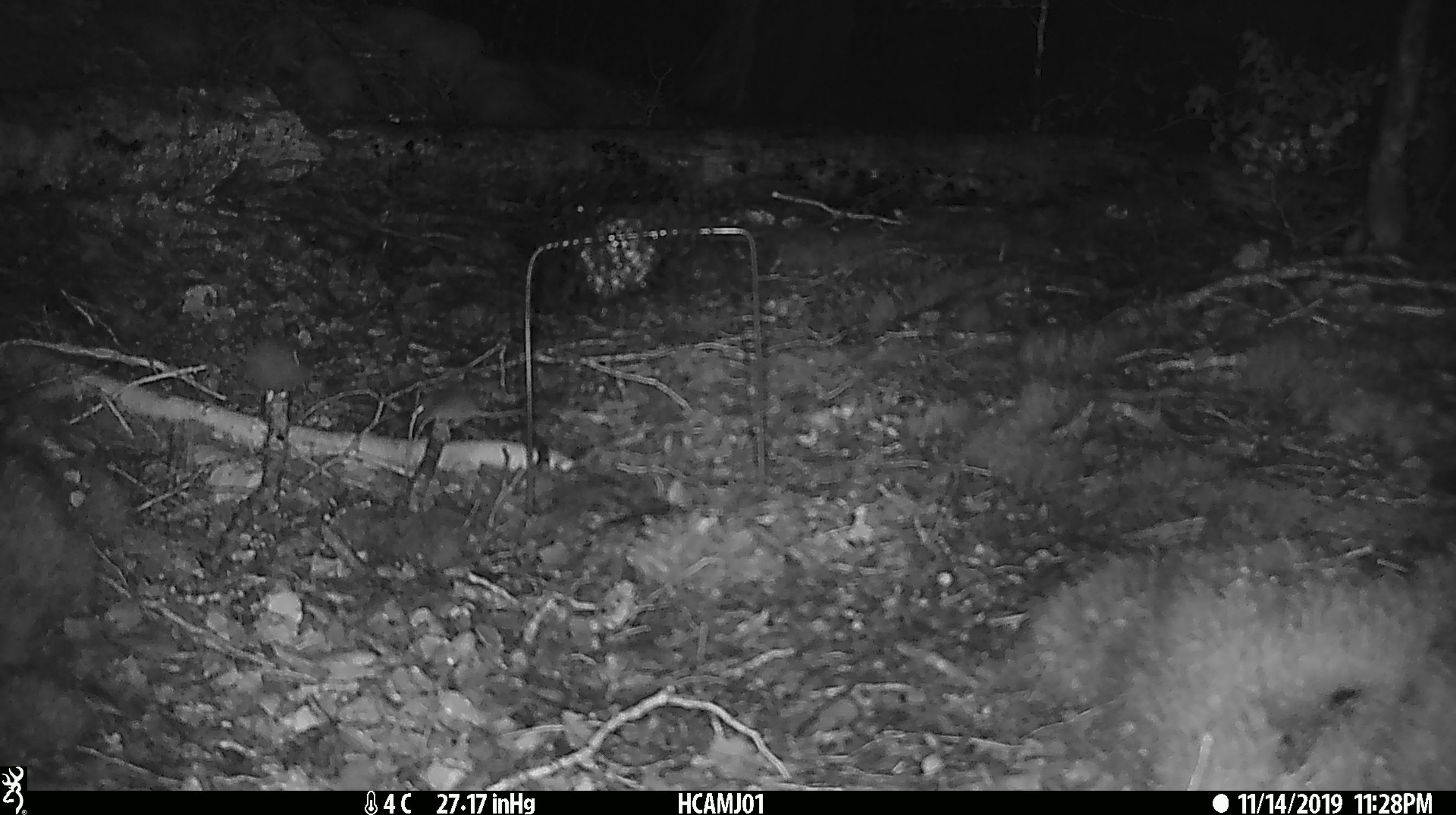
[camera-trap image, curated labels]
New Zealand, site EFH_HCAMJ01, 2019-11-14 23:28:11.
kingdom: Animalia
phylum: Chordata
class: Mammalia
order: Rodentia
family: Muridae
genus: Mus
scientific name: Mus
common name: mouse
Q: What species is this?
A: Mouse (Mus).